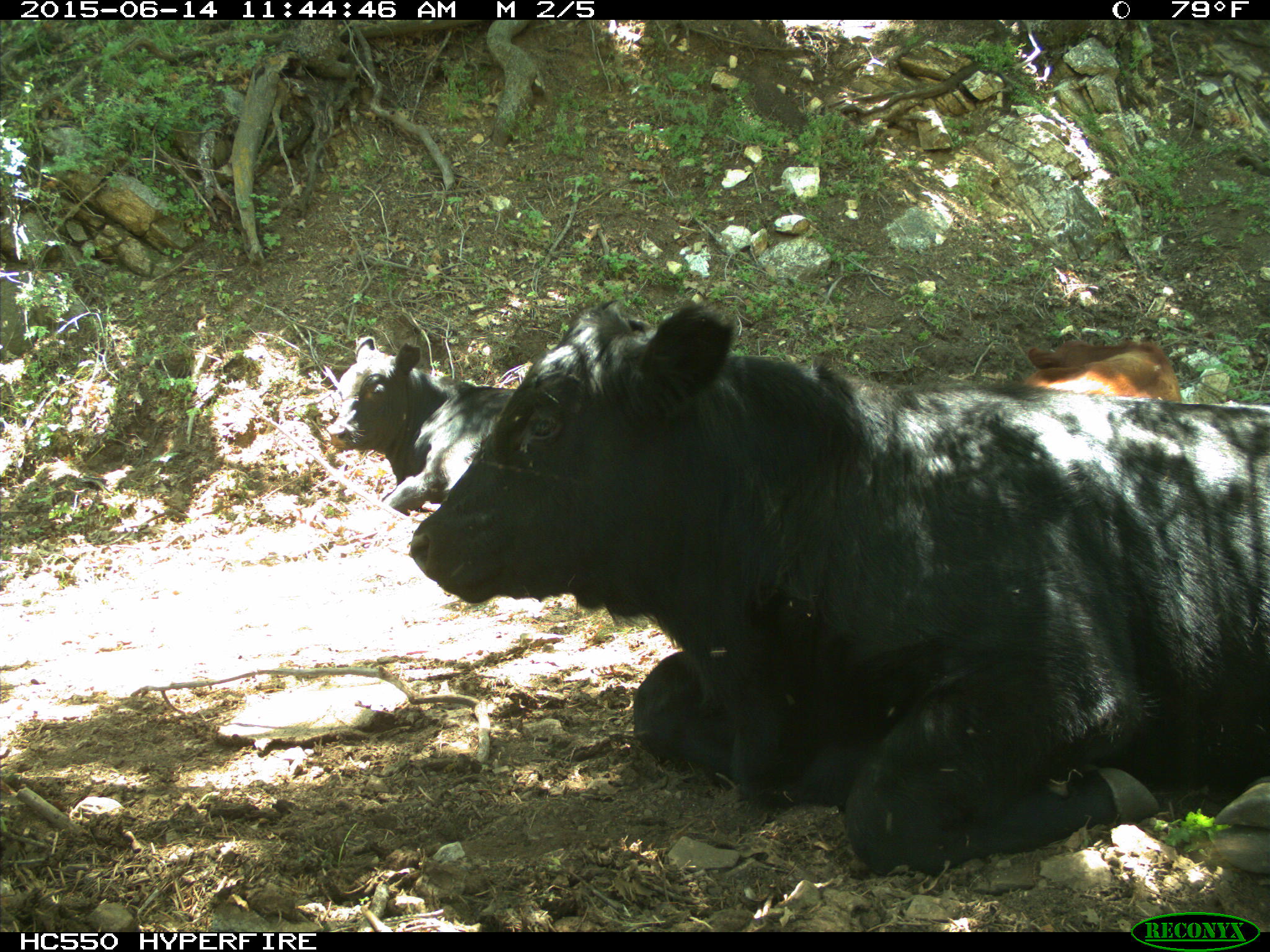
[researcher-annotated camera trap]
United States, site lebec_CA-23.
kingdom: Animalia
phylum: Chordata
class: Mammalia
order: Artiodactyla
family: Bovidae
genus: Bos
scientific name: Bos taurus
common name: domestic cow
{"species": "Bos taurus (domestic cow)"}